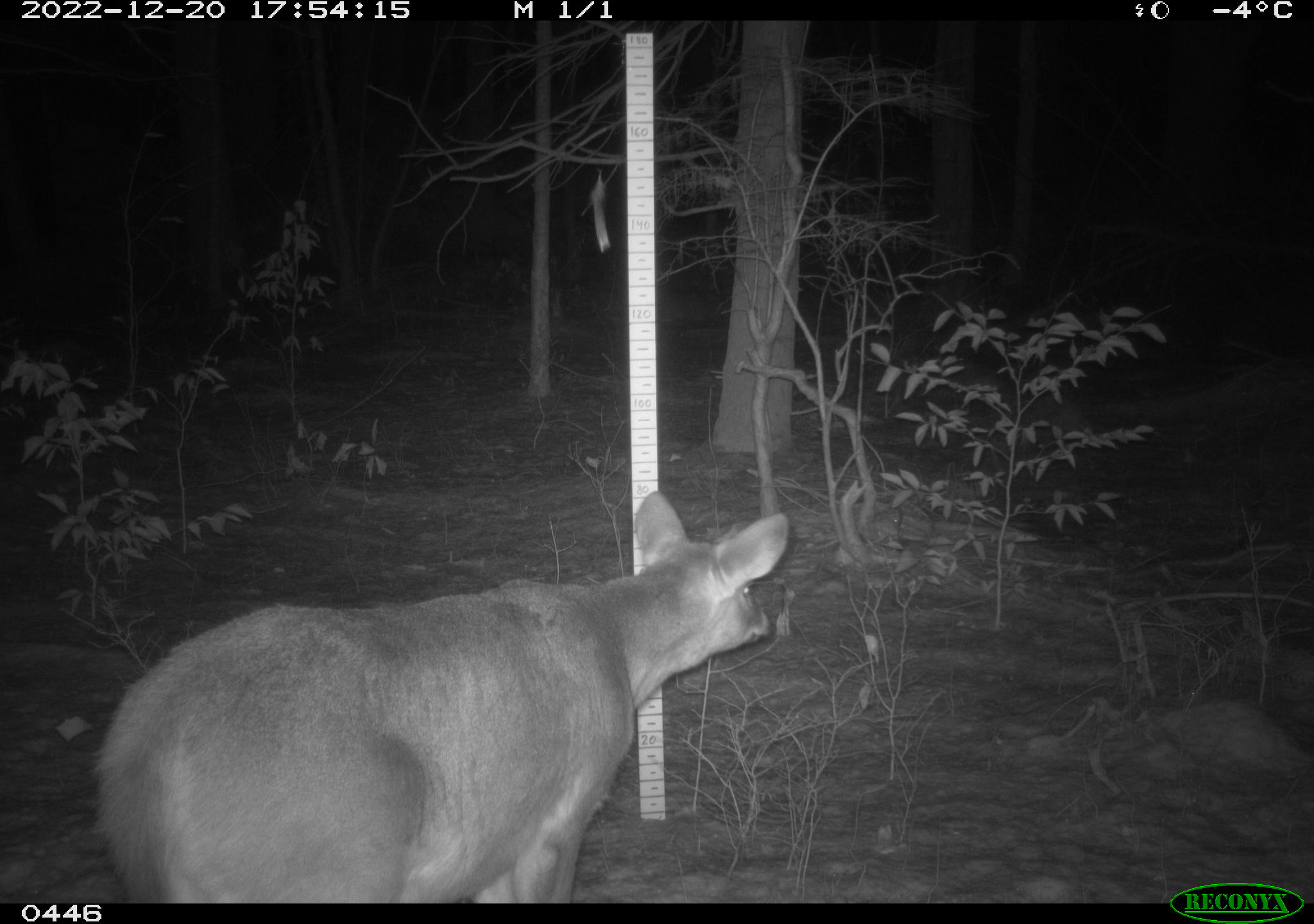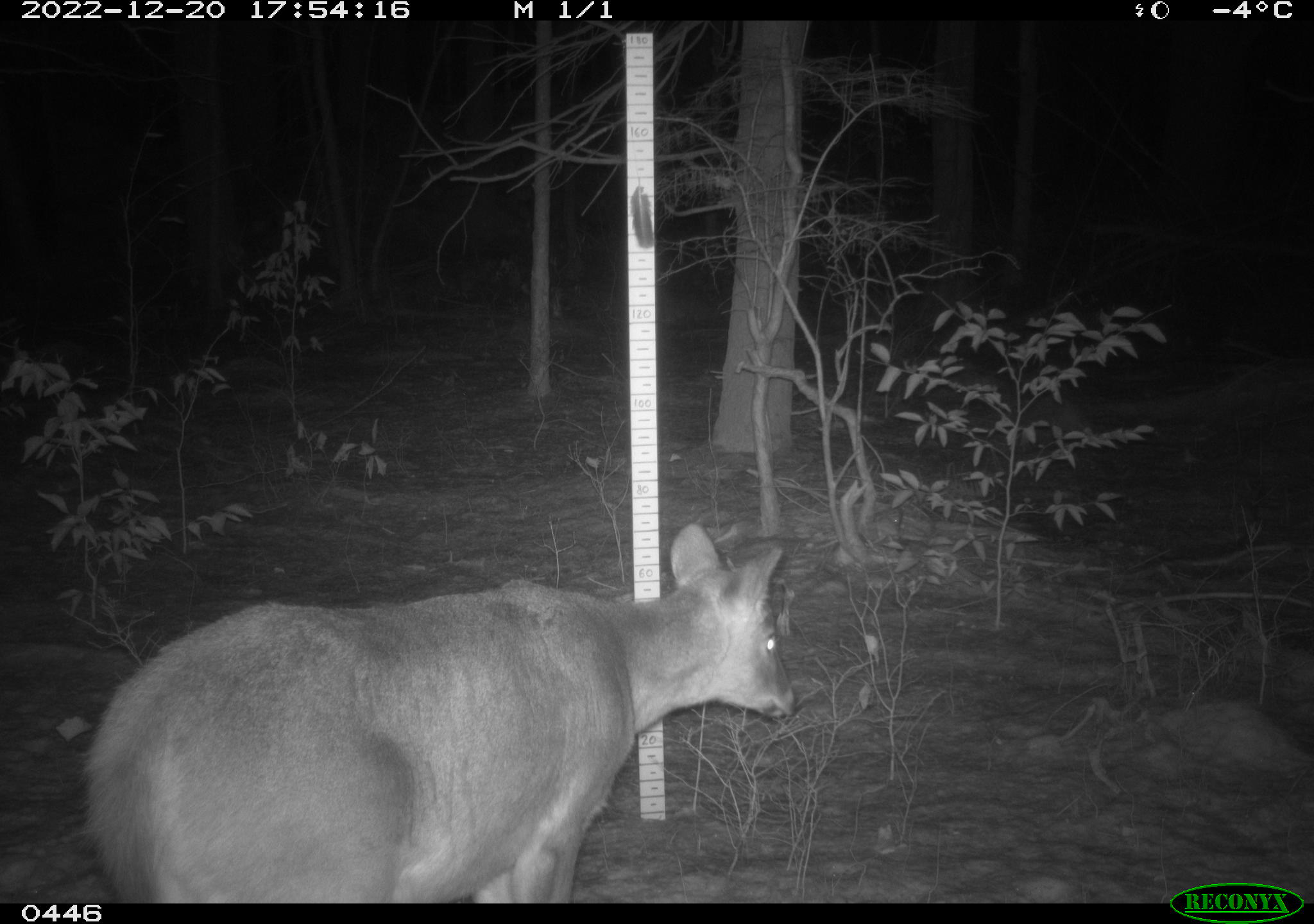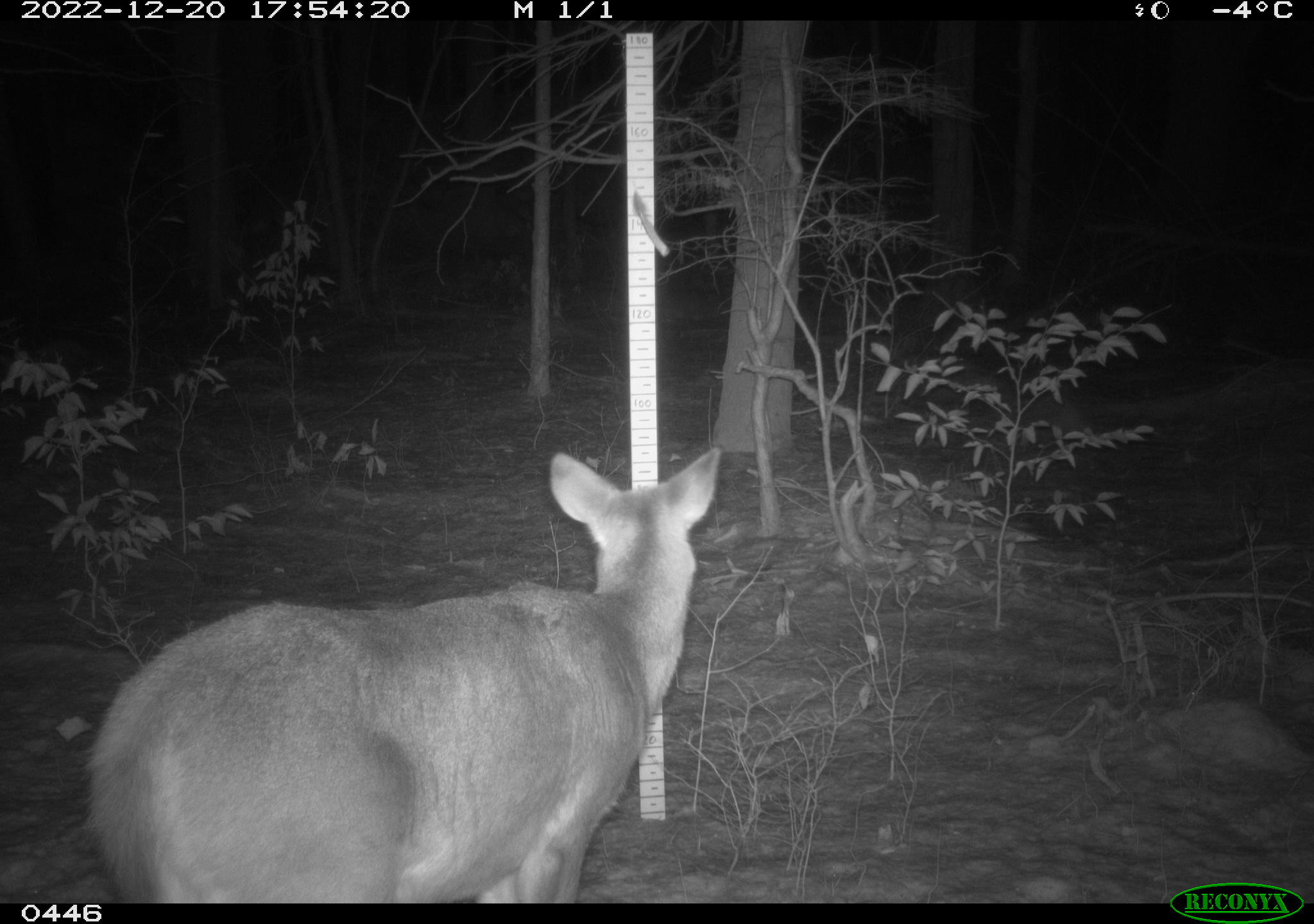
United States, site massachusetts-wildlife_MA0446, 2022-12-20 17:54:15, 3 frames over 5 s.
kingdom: Animalia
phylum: Chordata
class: Mammalia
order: Artiodactyla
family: Cervidae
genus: Odocoileus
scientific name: Odocoileus virginianus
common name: white-tailed deer